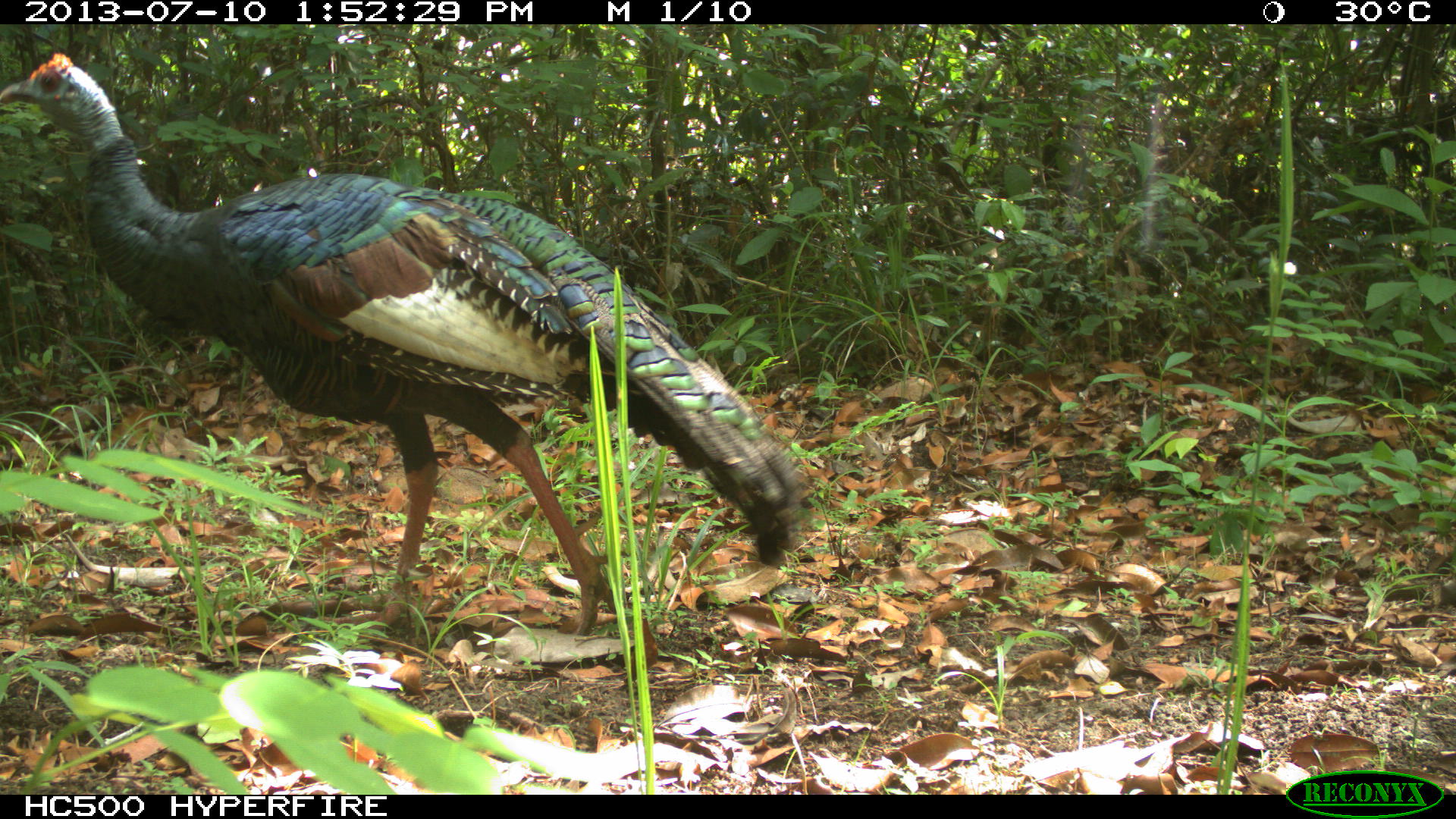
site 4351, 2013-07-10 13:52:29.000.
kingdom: Animalia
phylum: Chordata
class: Aves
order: Galliformes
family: Phasianidae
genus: Meleagris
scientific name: Meleagris ocellata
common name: ocellated turkey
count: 1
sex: male